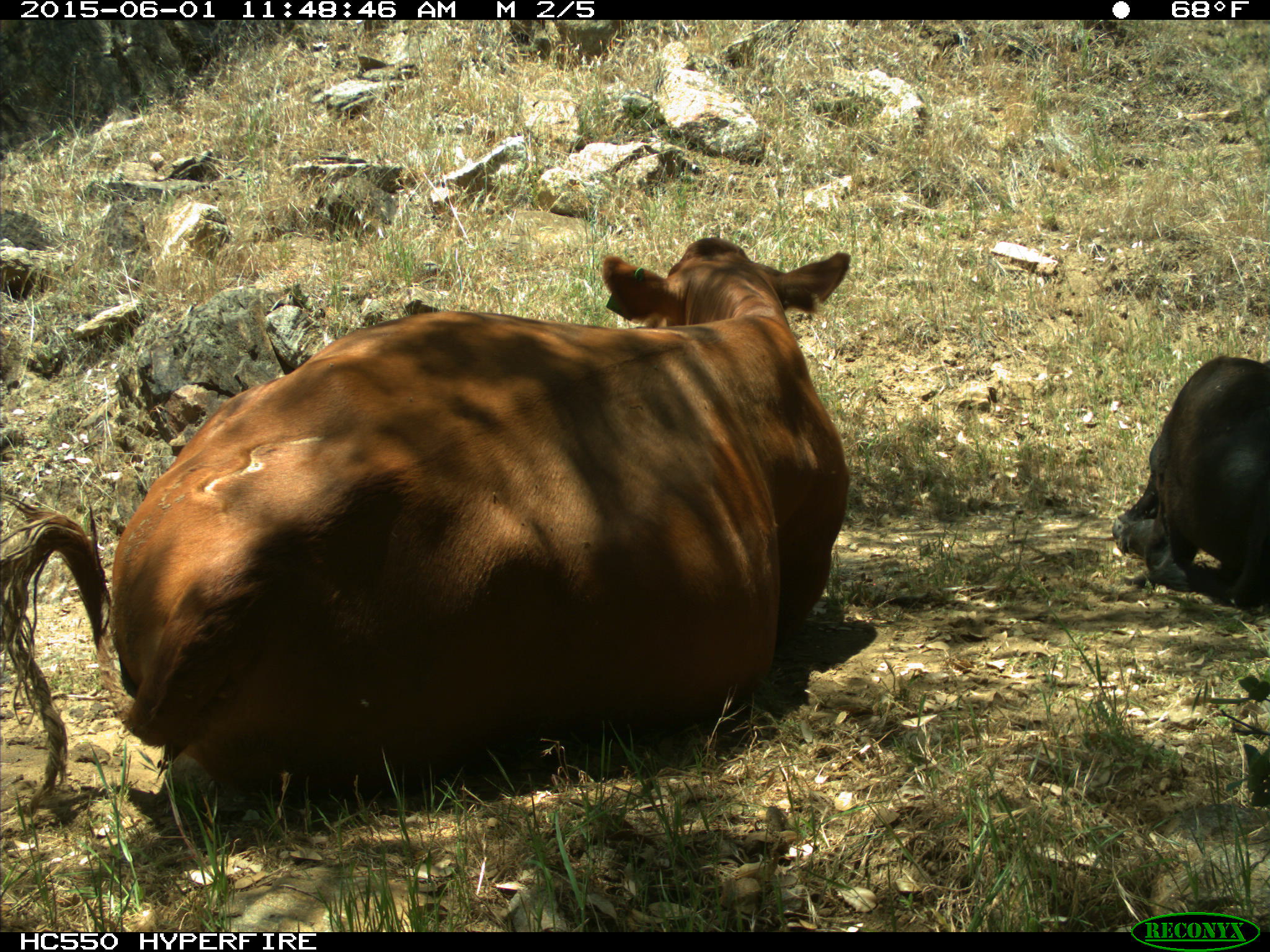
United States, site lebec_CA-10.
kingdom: Animalia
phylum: Chordata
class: Mammalia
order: Artiodactyla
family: Bovidae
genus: Bos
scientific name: Bos taurus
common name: domestic cow